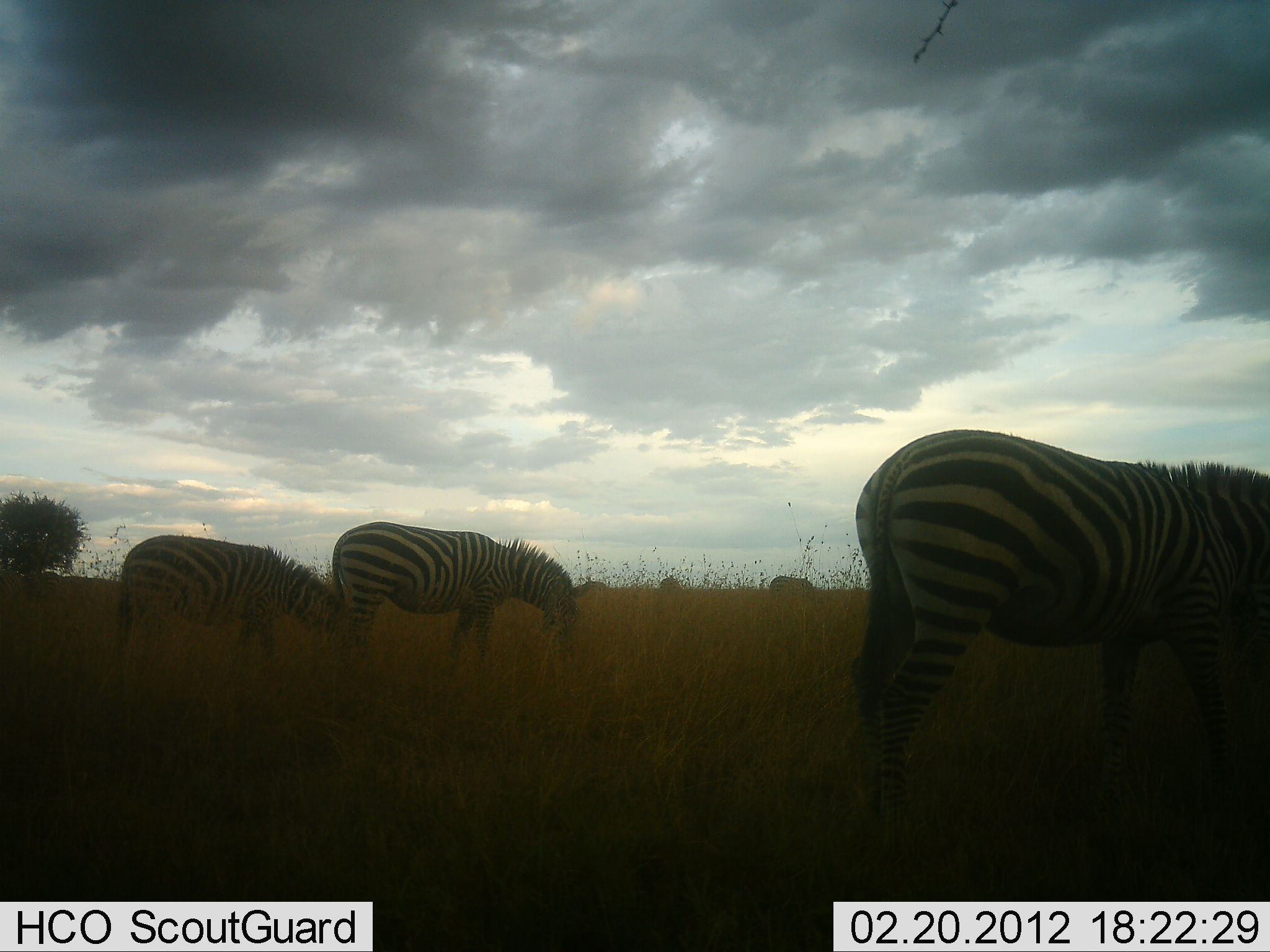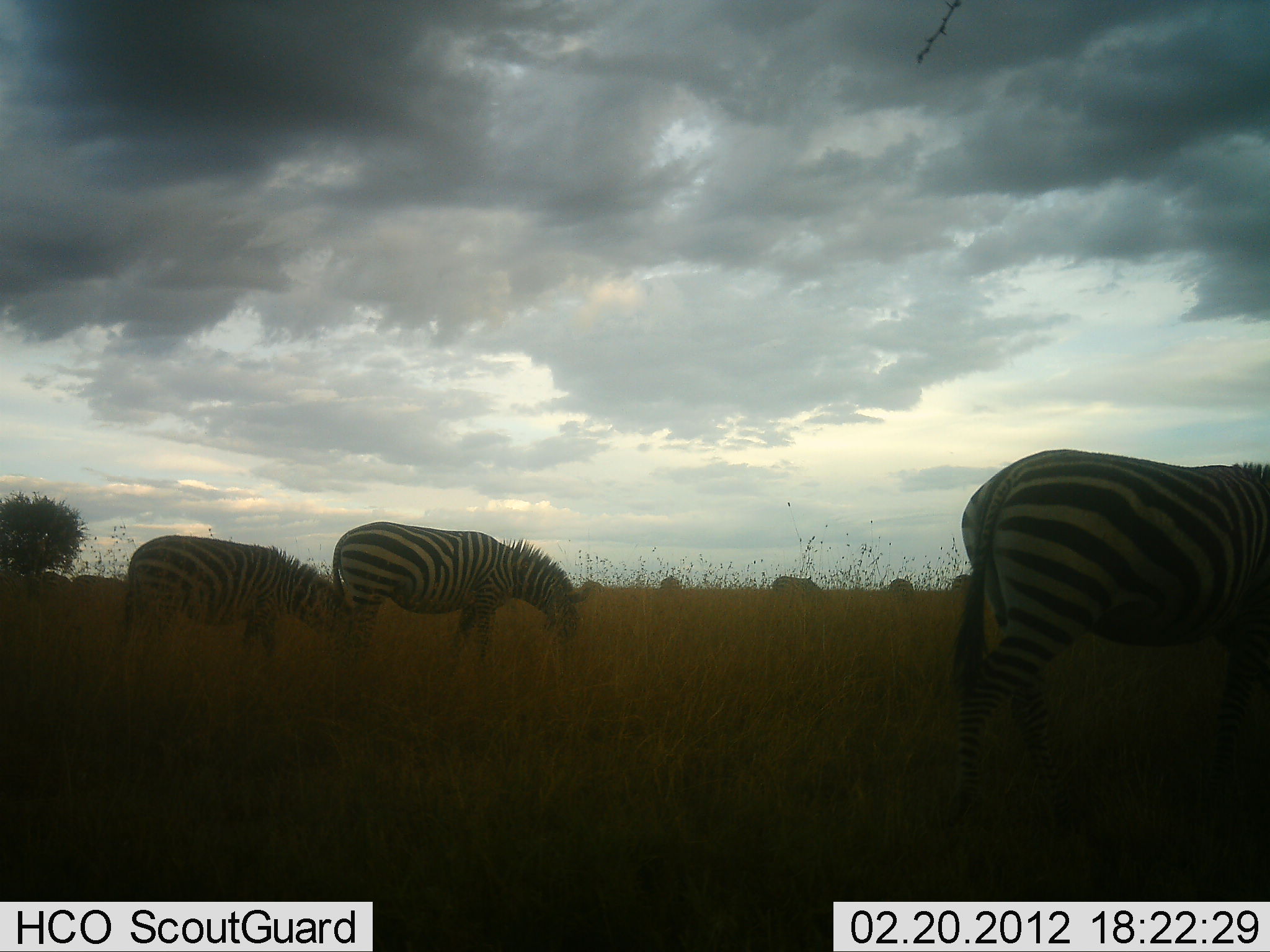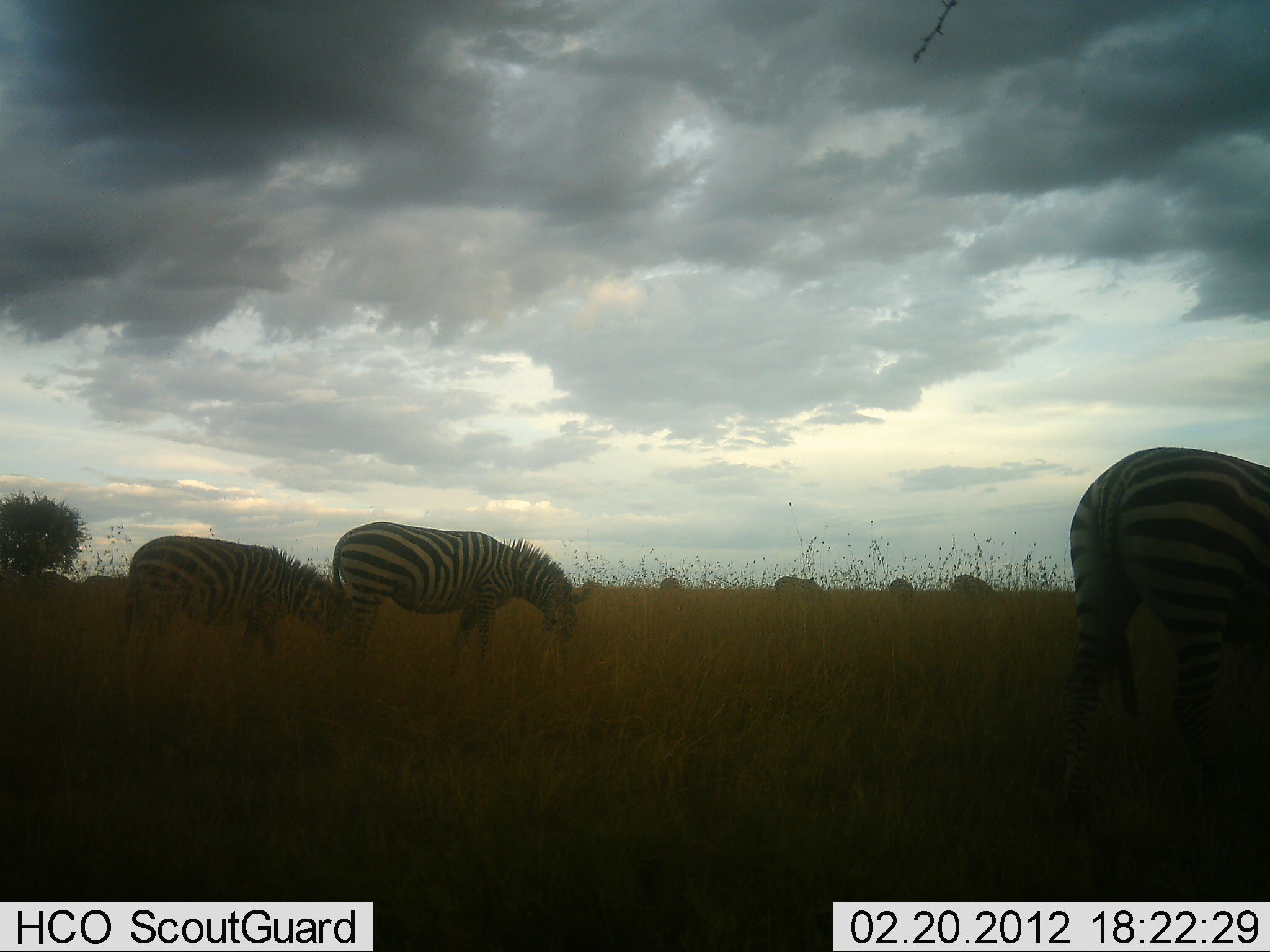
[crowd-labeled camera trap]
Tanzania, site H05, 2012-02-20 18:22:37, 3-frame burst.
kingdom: Animalia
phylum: Chordata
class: Mammalia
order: Perissodactyla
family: Equidae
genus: Equus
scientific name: Equus quagga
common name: plains zebra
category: zebra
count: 8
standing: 25%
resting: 0%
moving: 25%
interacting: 0%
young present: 0%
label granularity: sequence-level